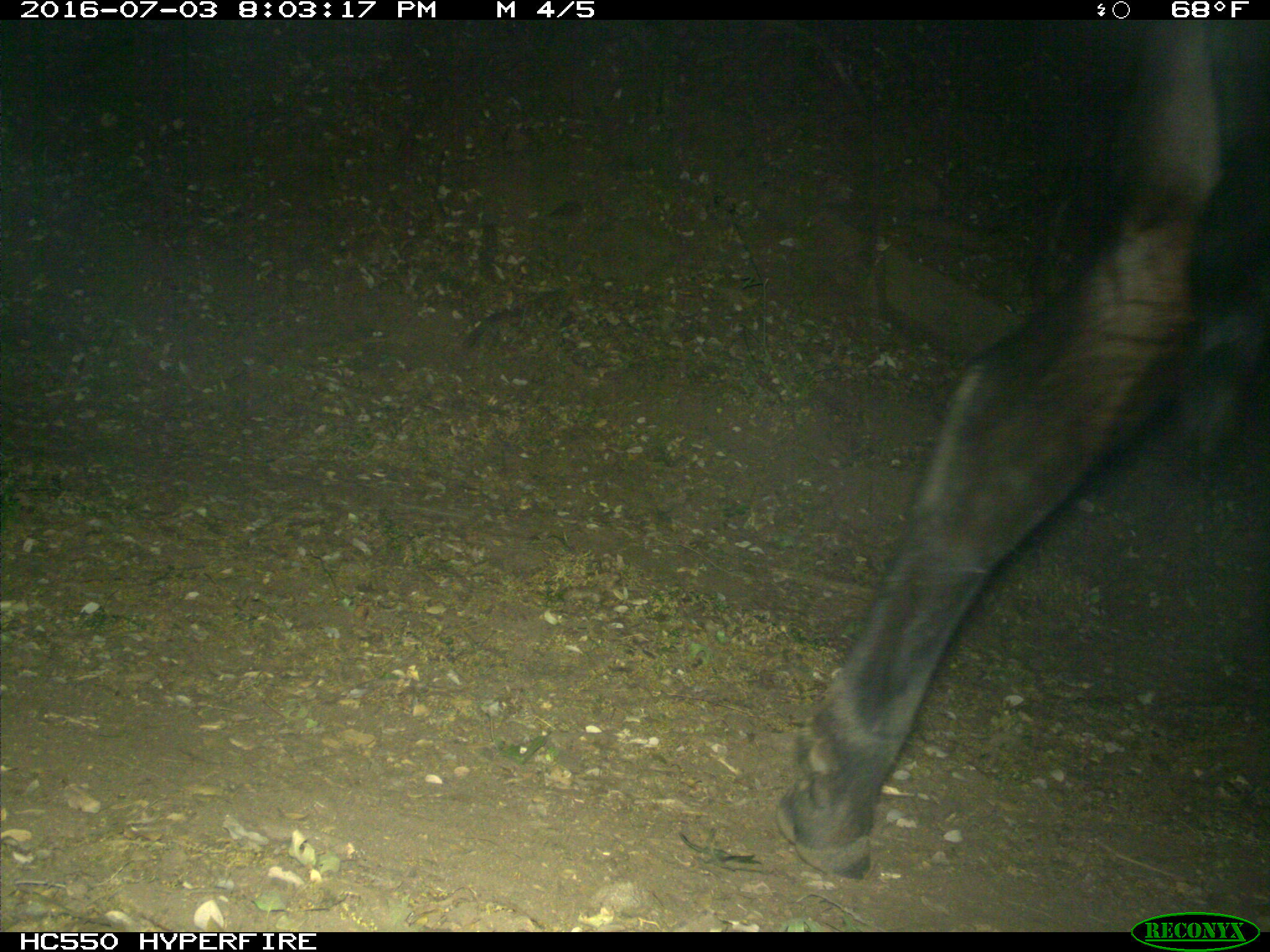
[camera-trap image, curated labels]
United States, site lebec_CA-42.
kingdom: Animalia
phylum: Chordata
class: Mammalia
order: Artiodactyla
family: Bovidae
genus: Bos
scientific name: Bos taurus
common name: domestic cow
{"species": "Bos taurus (domestic cow)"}